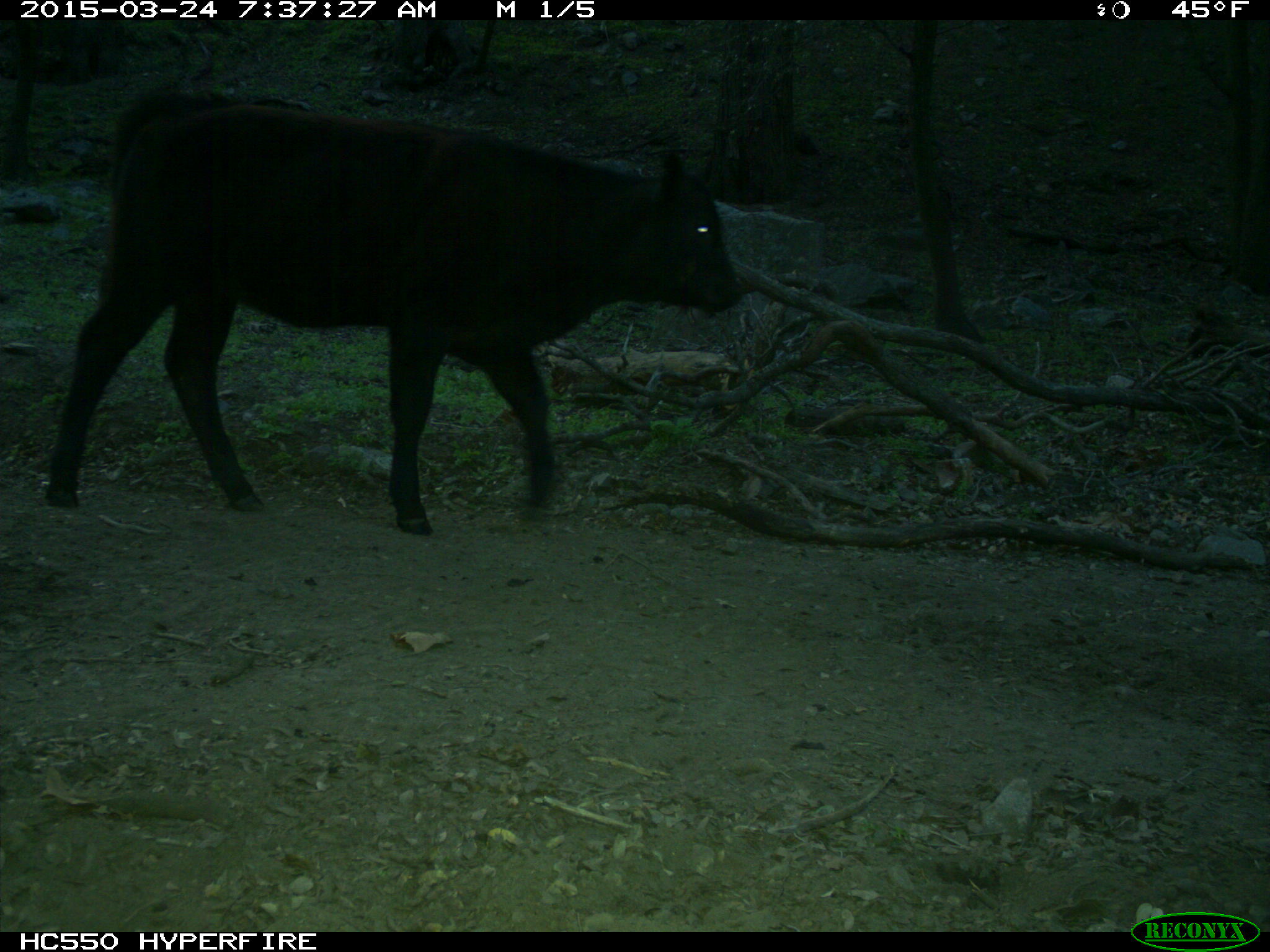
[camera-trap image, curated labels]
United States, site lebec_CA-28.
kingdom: Animalia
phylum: Chordata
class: Mammalia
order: Artiodactyla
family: Bovidae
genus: Bos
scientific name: Bos taurus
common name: domestic cow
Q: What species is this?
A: Bos taurus (domestic cow).